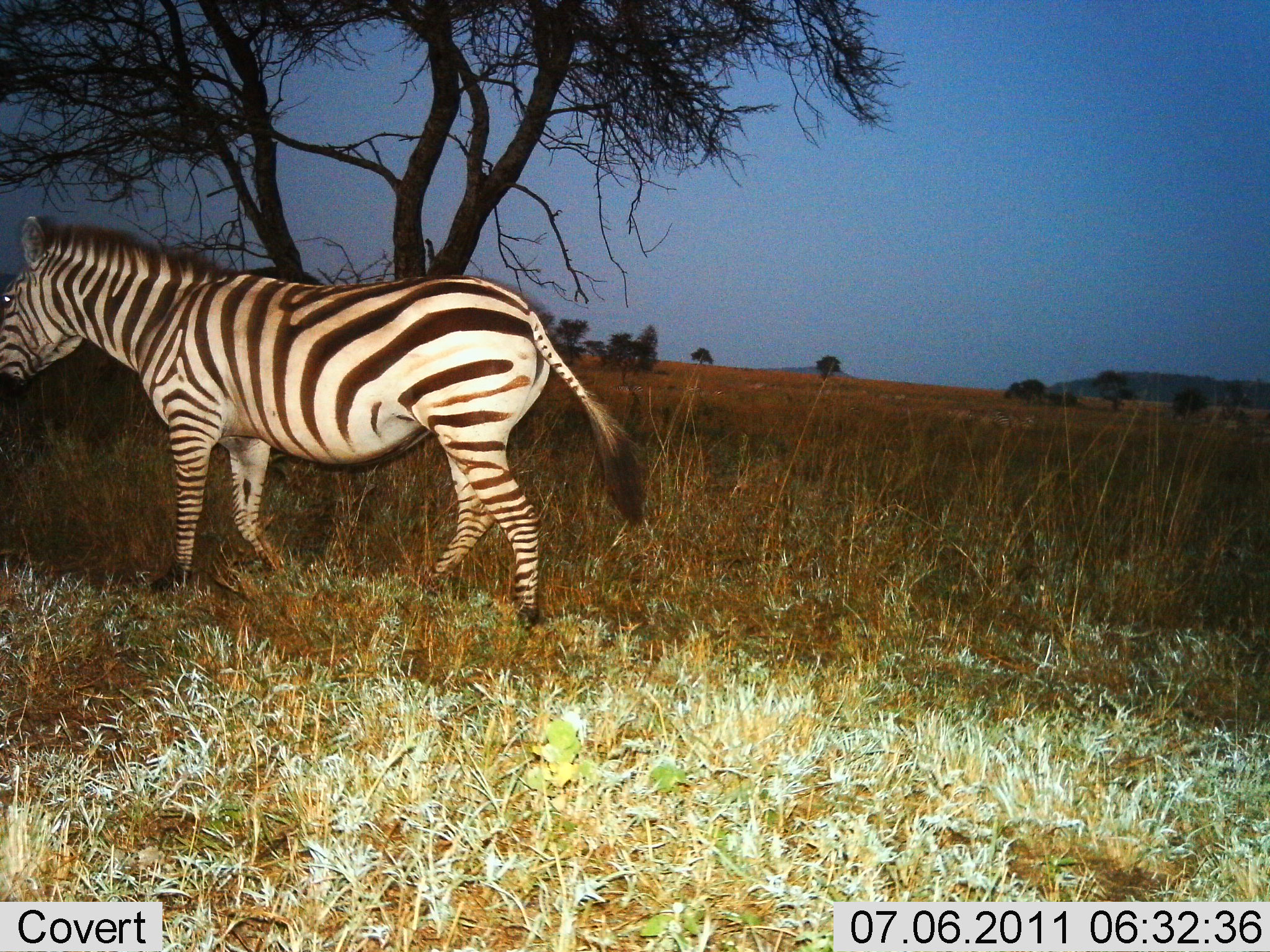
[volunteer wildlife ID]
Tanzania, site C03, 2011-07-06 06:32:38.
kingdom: Animalia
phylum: Chordata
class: Mammalia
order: Perissodactyla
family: Equidae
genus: Equus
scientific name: Equus quagga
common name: plains zebra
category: zebra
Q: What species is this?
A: Zebra (plains zebra) (Equus quagga).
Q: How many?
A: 1.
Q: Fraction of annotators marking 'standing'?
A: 30%.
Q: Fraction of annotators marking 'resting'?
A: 10%.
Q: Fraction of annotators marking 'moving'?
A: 70%.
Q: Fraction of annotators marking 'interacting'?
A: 0%.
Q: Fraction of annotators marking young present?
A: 0%.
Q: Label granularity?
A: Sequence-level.